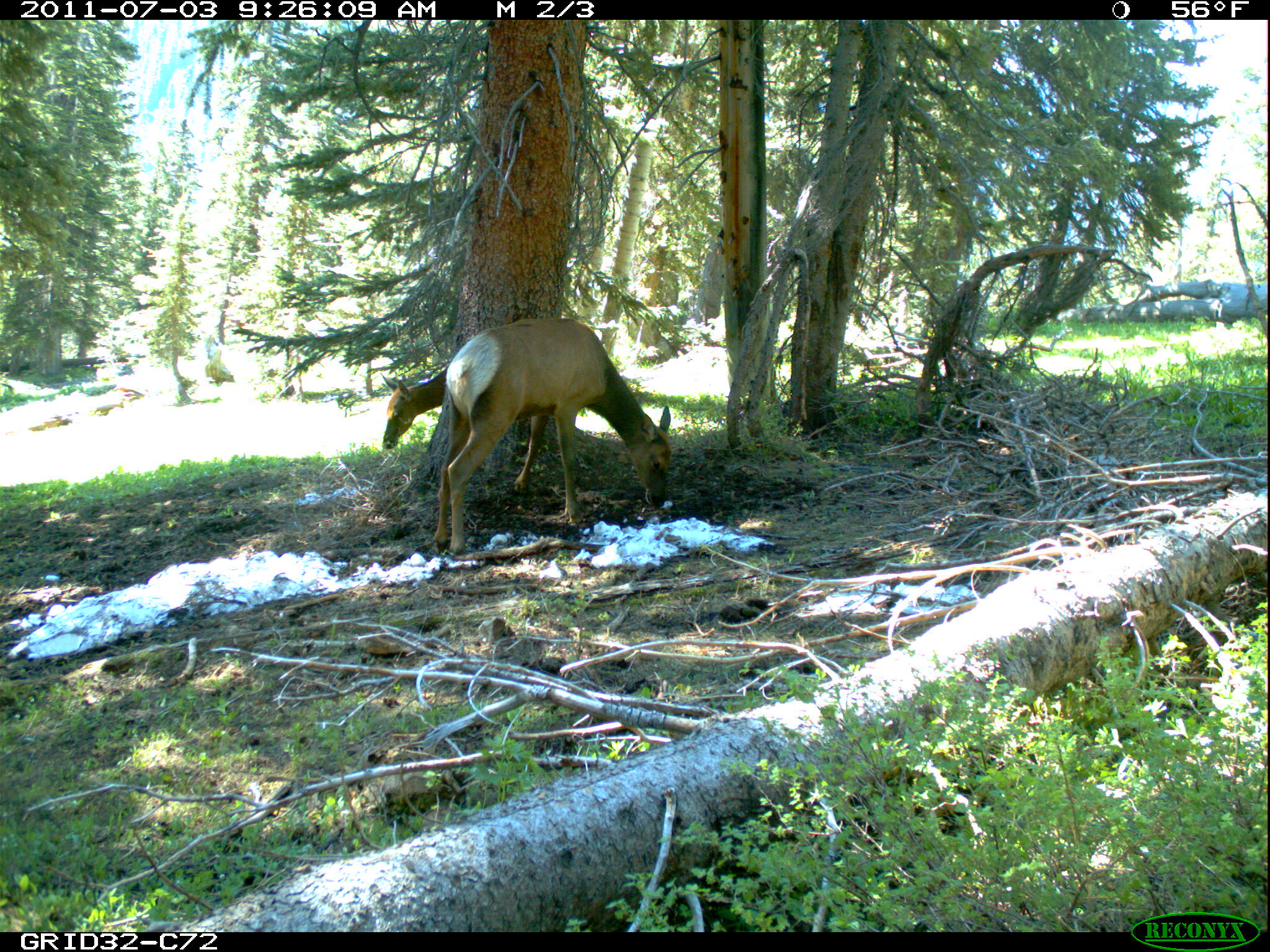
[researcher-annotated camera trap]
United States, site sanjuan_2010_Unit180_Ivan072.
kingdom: Animalia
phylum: Chordata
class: Mammalia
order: Artiodactyla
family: Cervidae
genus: Cervus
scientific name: Cervus elaphus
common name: red deer